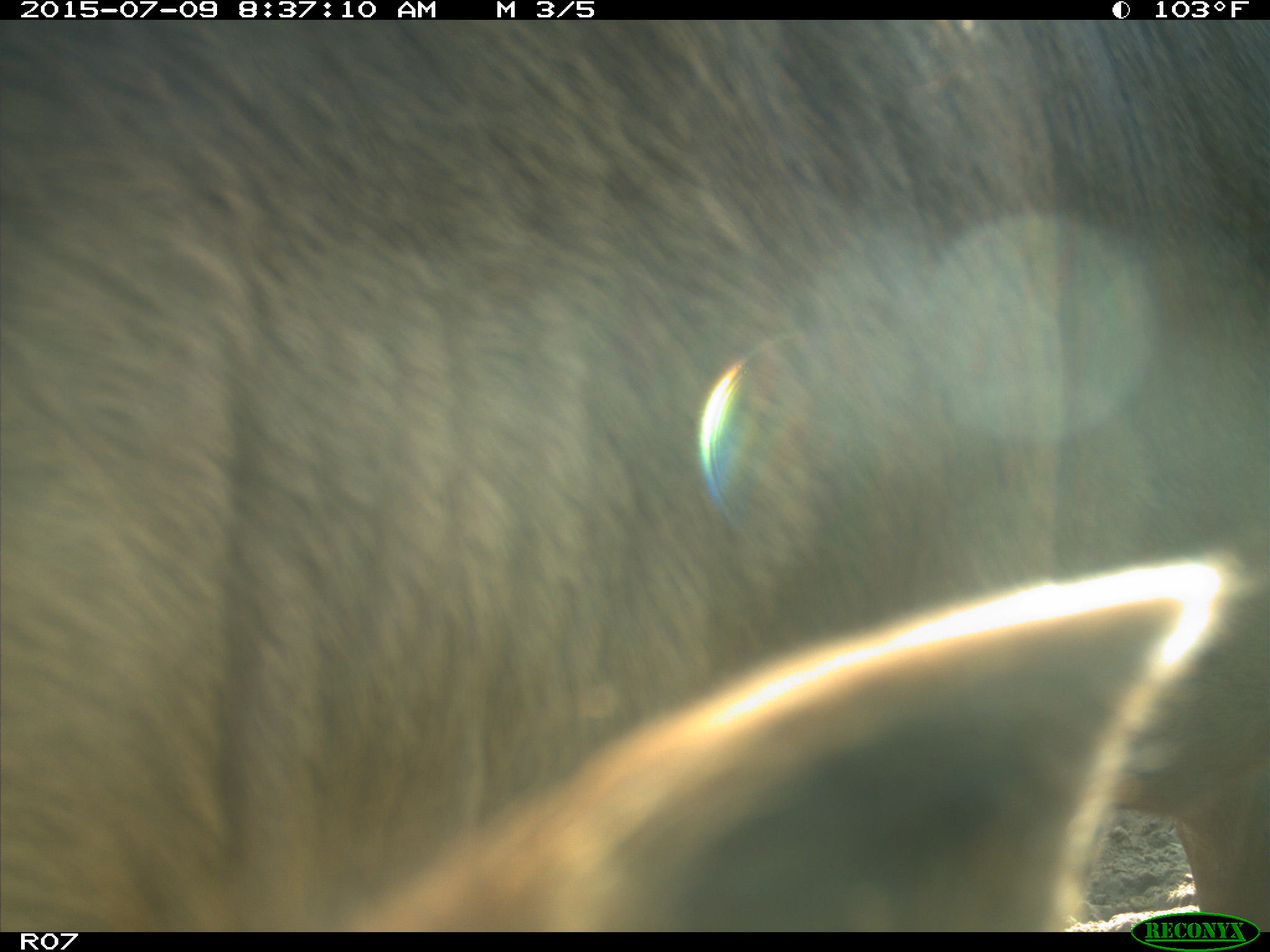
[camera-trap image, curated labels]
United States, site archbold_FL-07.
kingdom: Animalia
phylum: Chordata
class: Mammalia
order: Artiodactyla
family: Bovidae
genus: Bos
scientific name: Bos taurus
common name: domestic cow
Bos taurus (domestic cow).